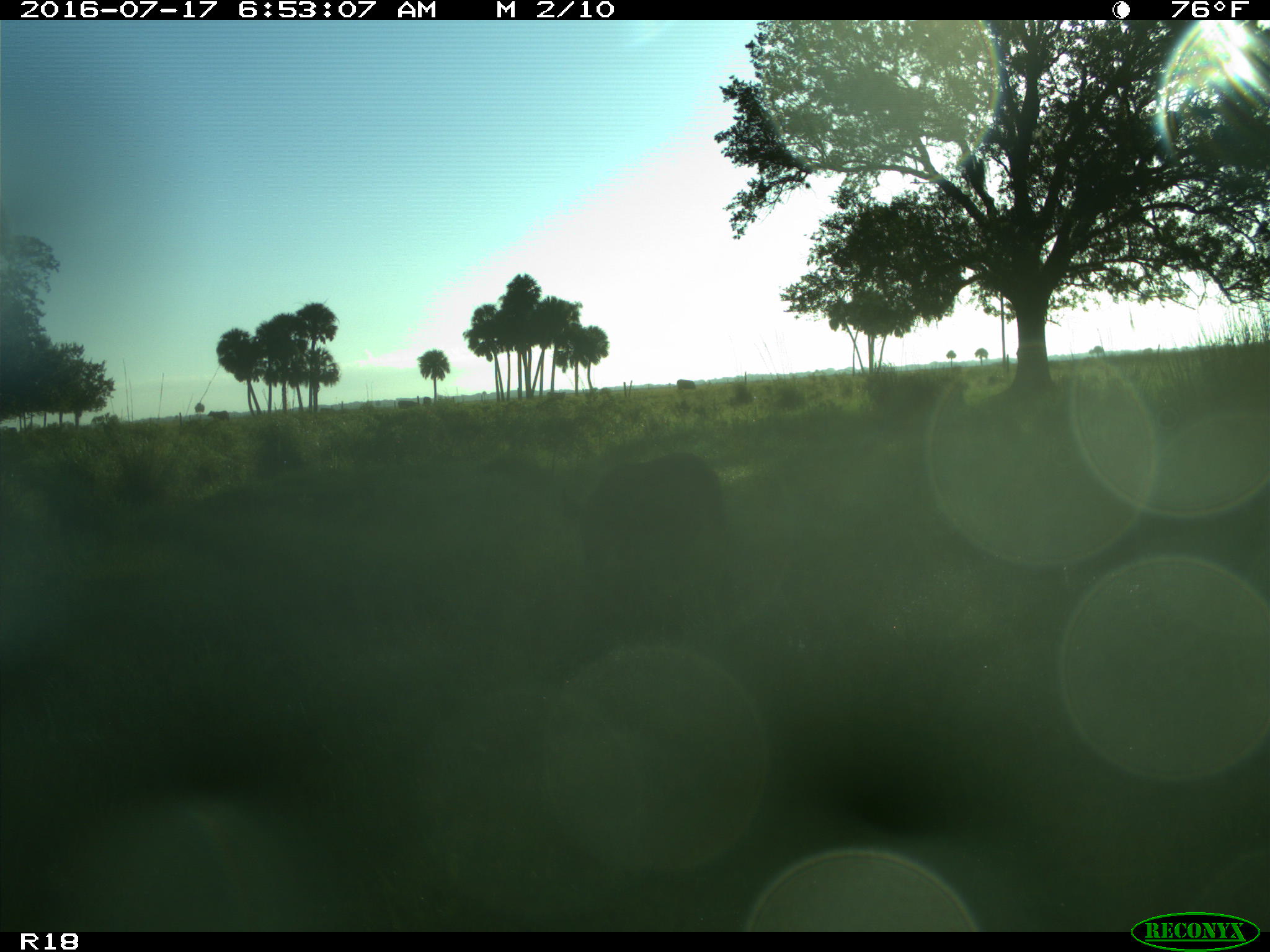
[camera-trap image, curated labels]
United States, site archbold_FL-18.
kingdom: Animalia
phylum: Chordata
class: Mammalia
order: Artiodactyla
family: Suidae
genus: Sus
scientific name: Sus scrofa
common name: wild boar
Sus scrofa (wild boar).